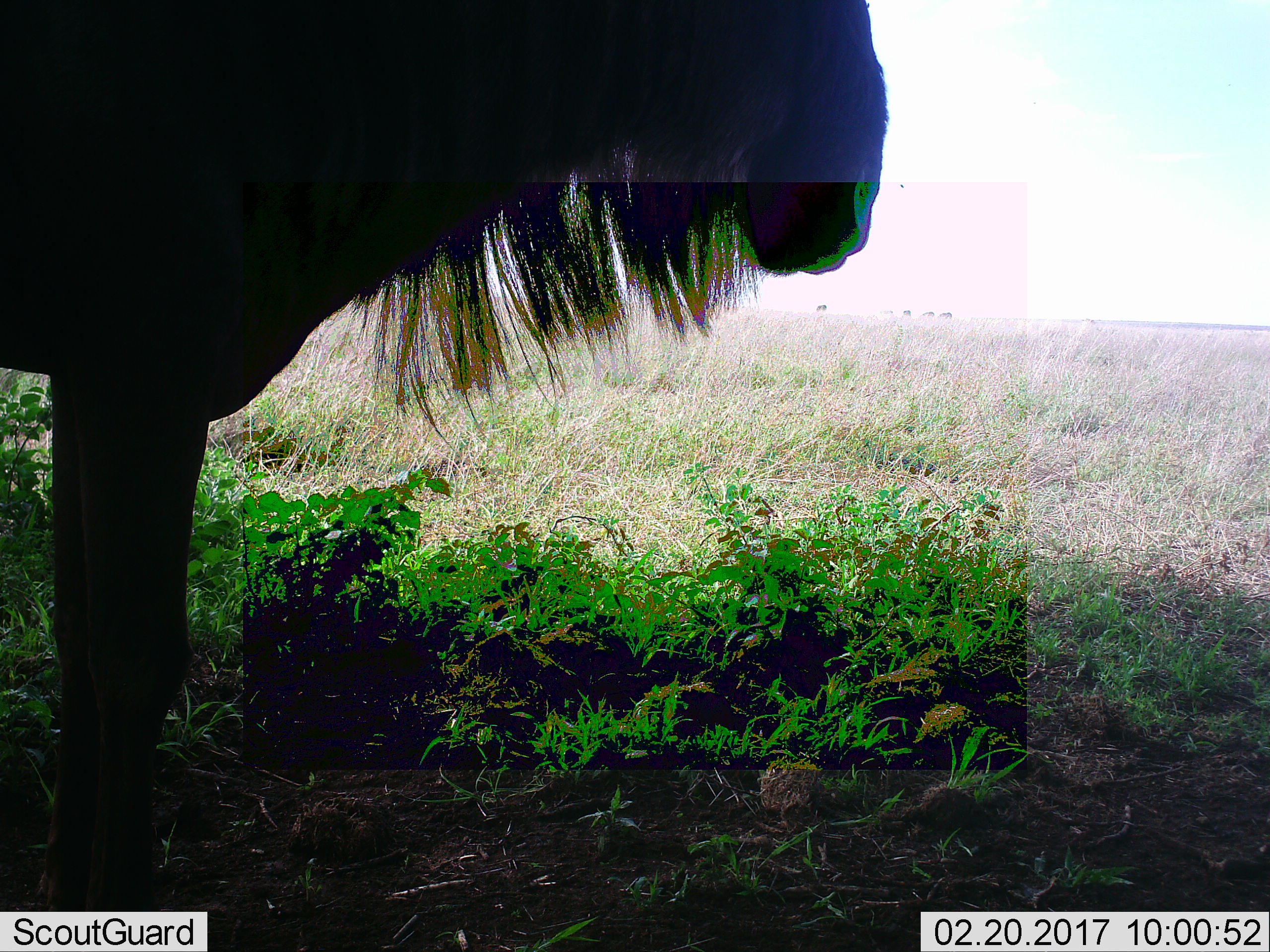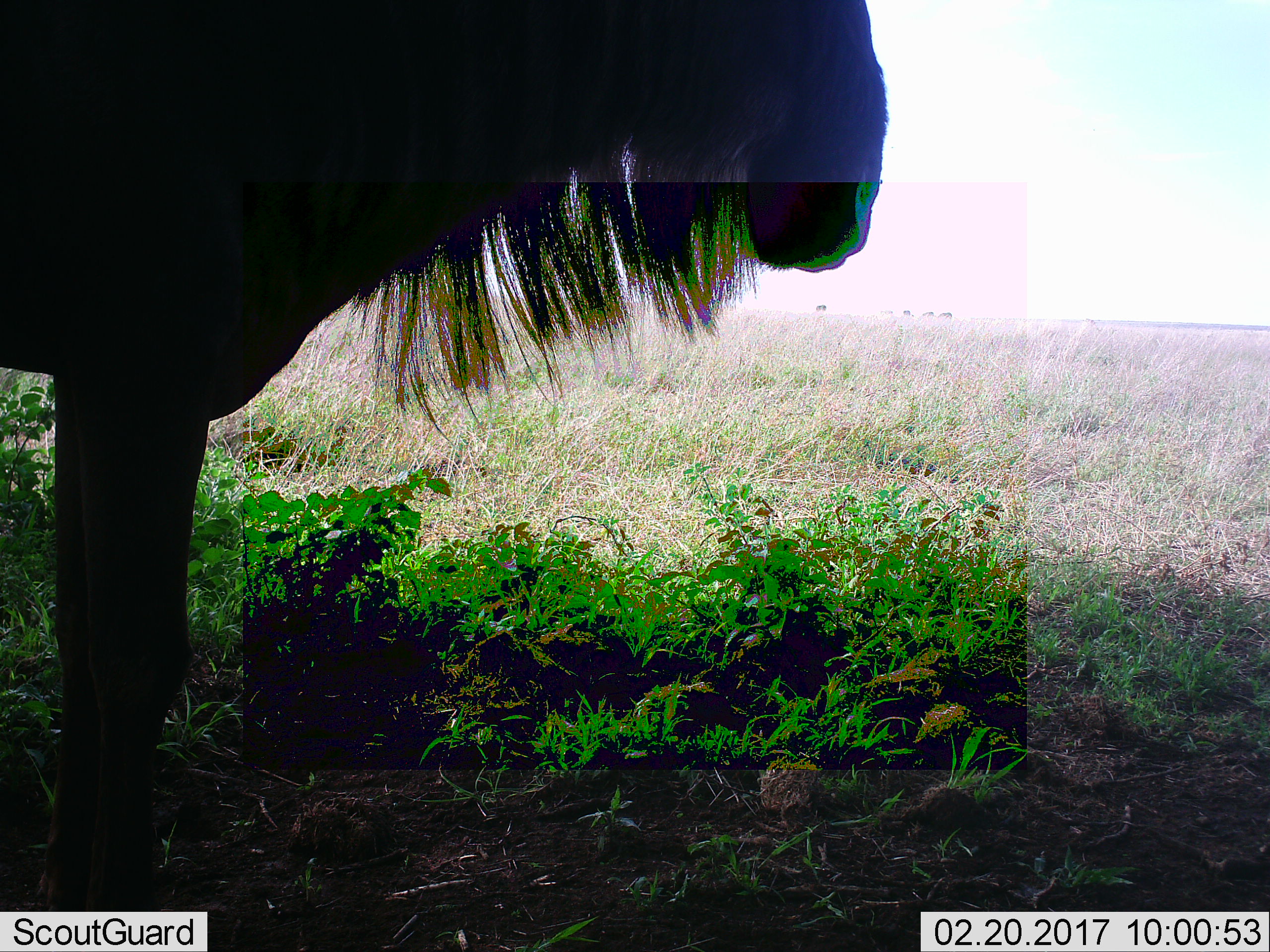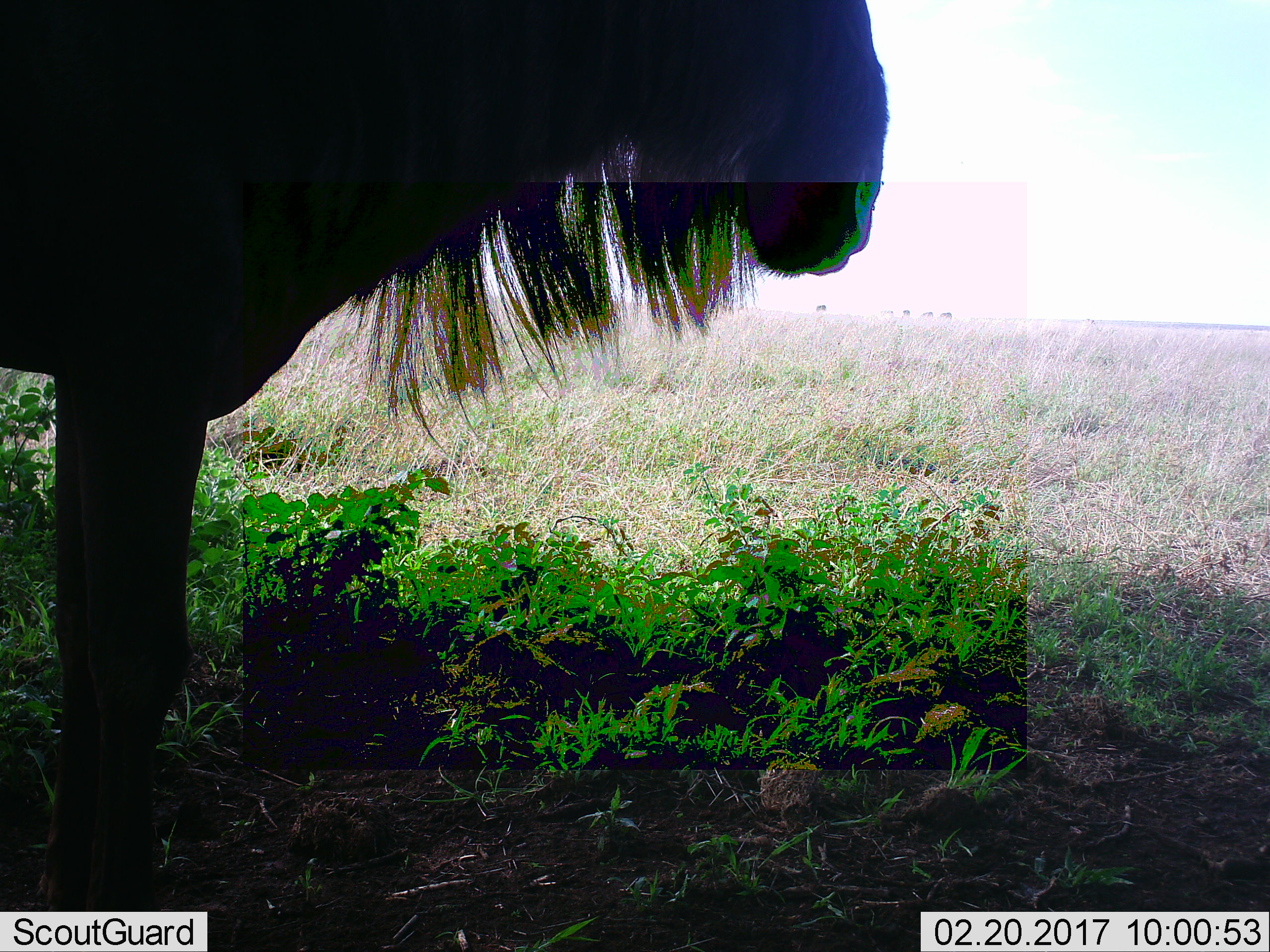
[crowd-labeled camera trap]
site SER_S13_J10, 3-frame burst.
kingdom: Animalia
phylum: Chordata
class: Mammalia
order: Artiodactyla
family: Bovidae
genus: Connochaetes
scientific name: Connochaetes taurinus taurinus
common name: blue wildebeest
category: wildebeestblue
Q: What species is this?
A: Wildebeestblue (blue wildebeest) (Connochaetes taurinus taurinus).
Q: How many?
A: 1.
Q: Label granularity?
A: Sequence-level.